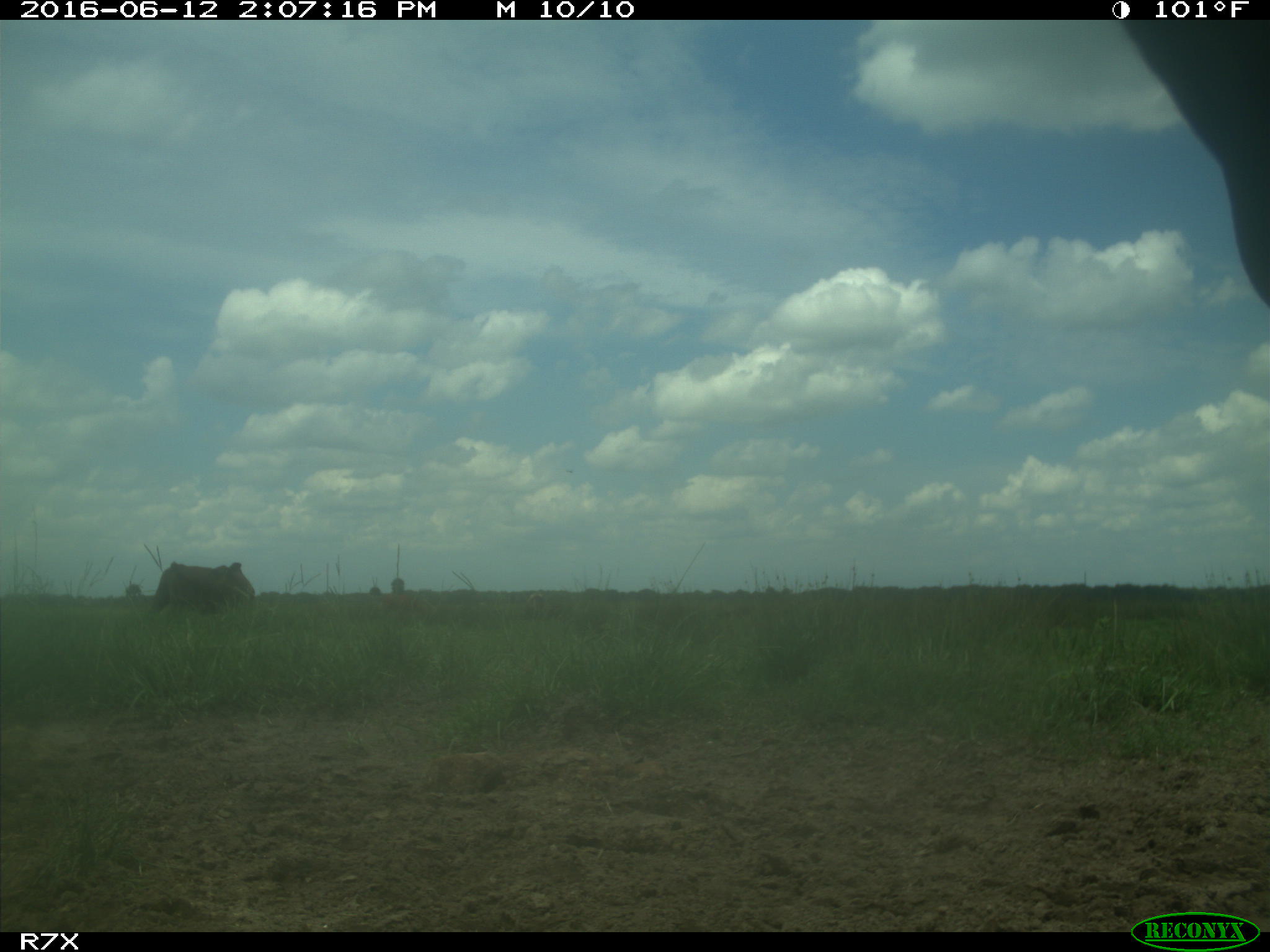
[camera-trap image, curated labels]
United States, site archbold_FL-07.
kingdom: Animalia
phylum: Chordata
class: Mammalia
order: Artiodactyla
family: Bovidae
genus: Bos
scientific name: Bos taurus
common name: domestic cow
Bos taurus (domestic cow).